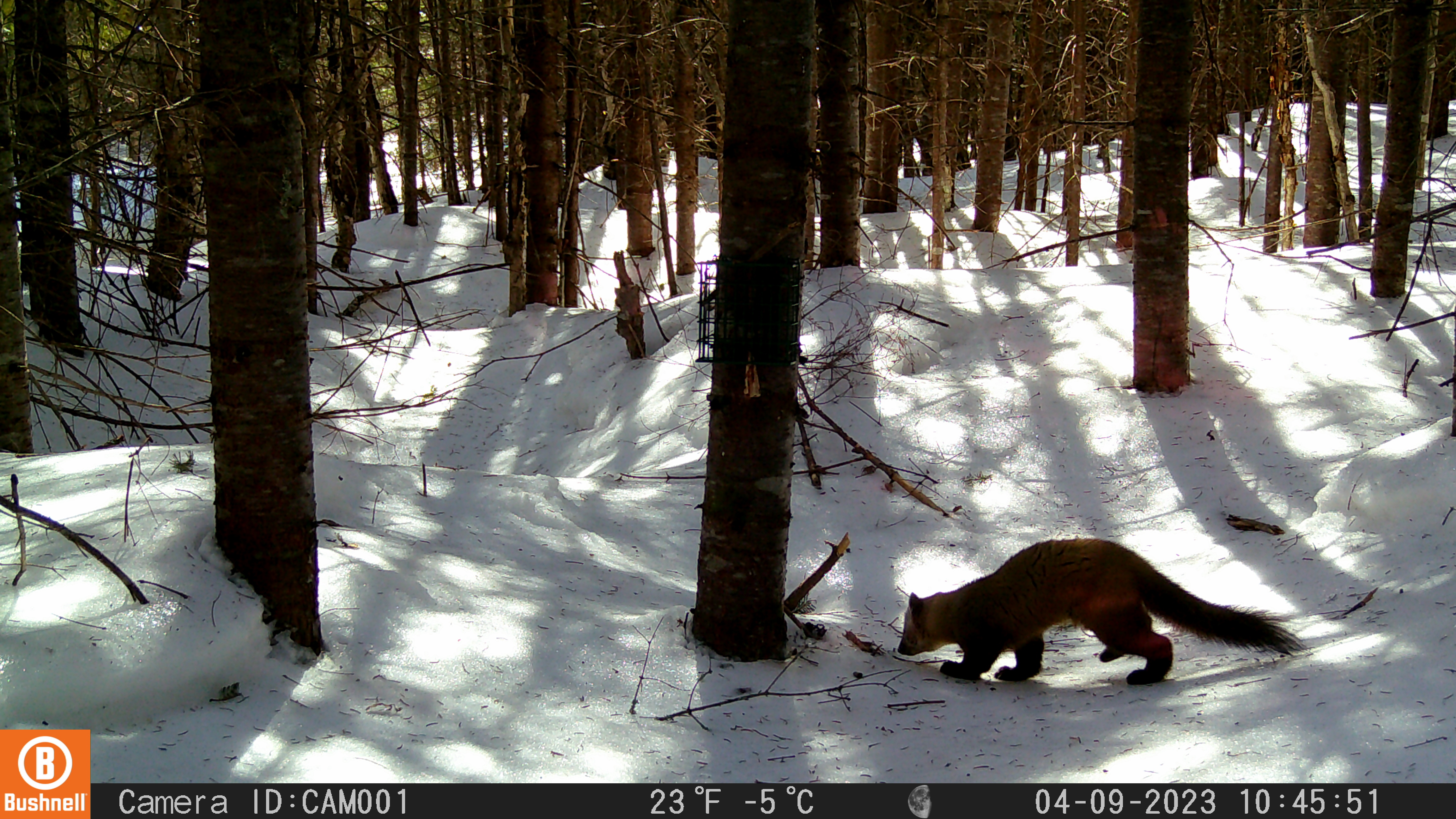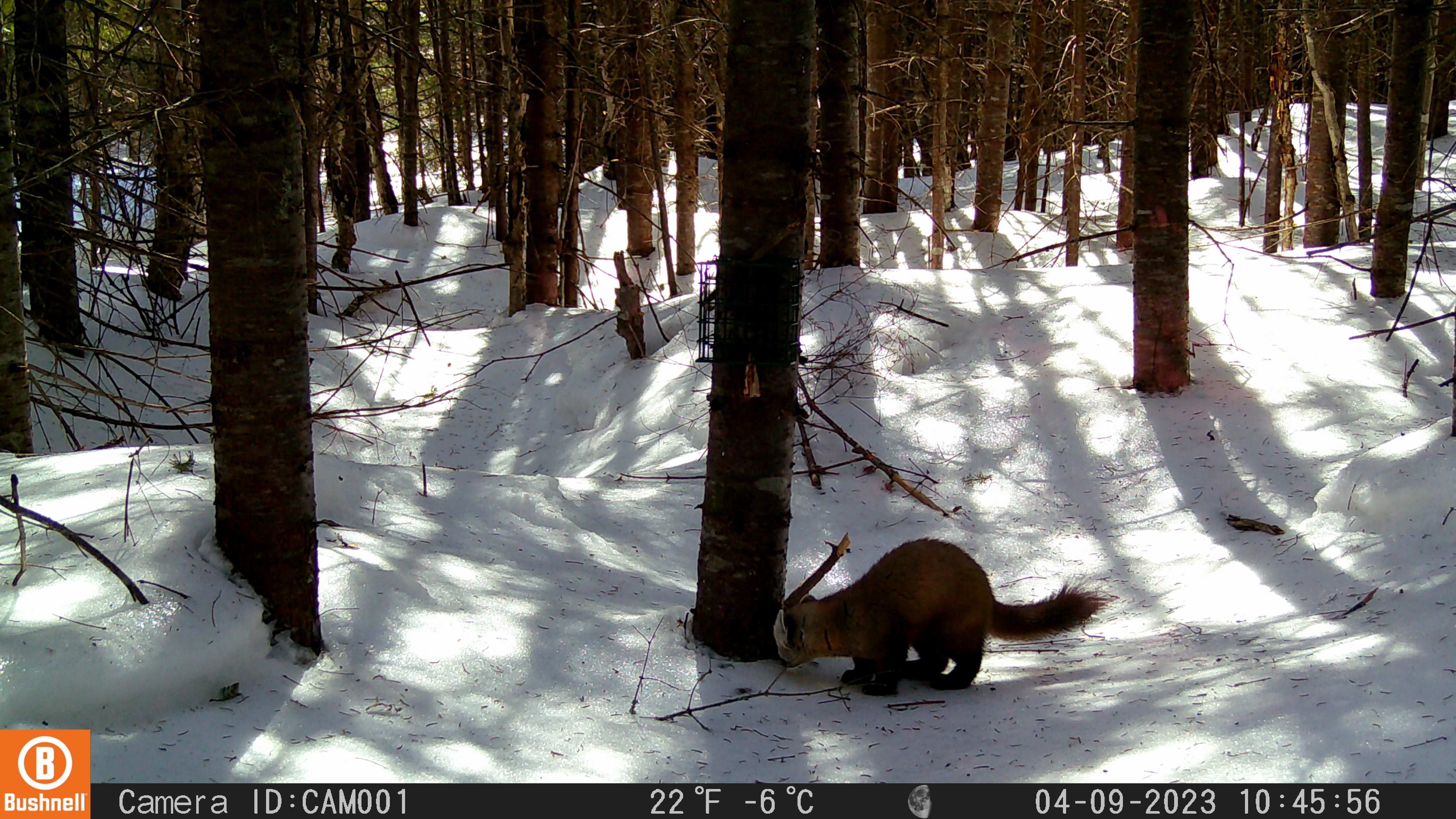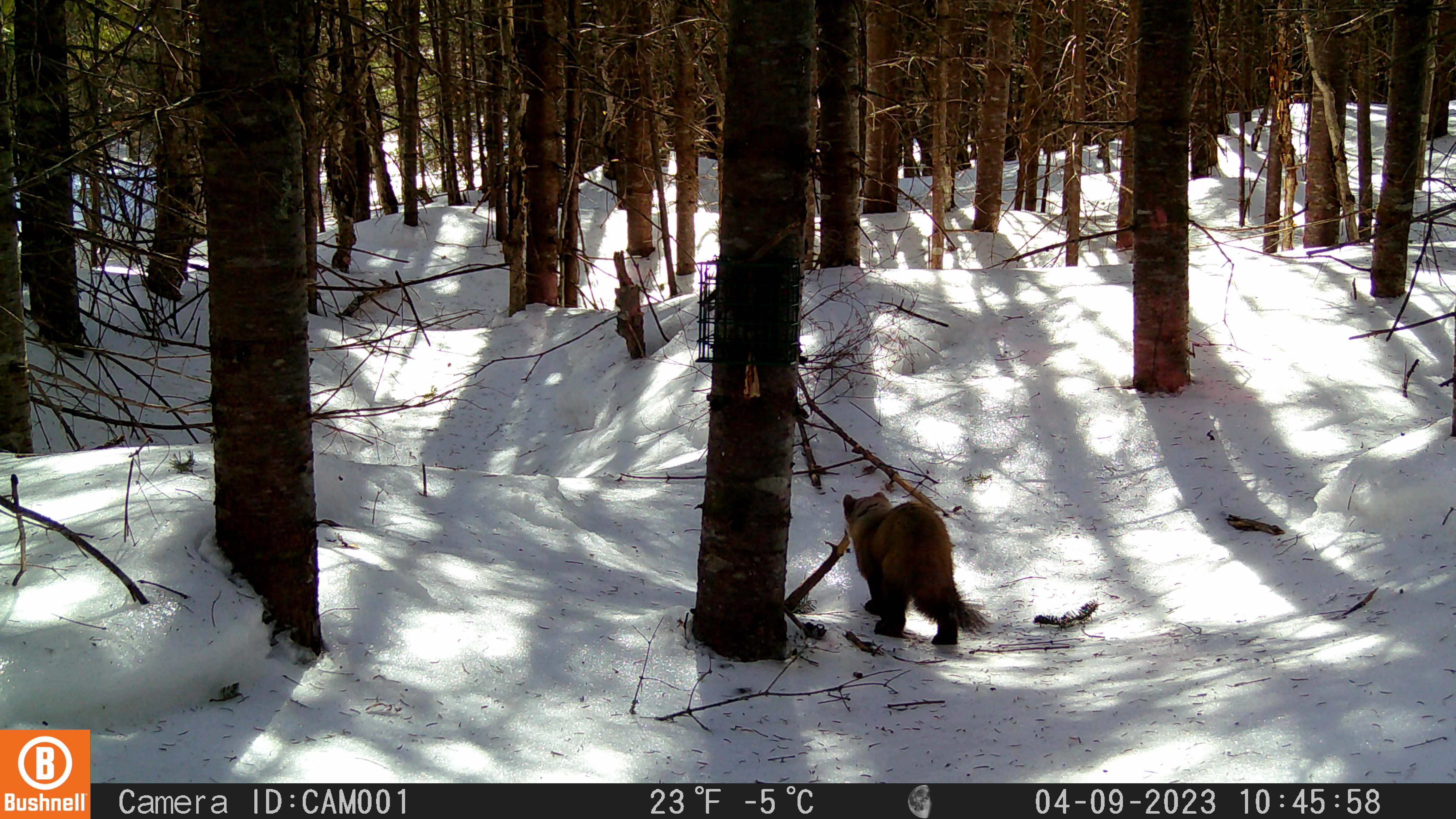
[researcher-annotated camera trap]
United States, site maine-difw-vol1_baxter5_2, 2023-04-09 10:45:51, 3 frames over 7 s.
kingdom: Animalia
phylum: Chordata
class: Mammalia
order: Carnivora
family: Mustelidae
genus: Martes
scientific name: Martes americana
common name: american marten